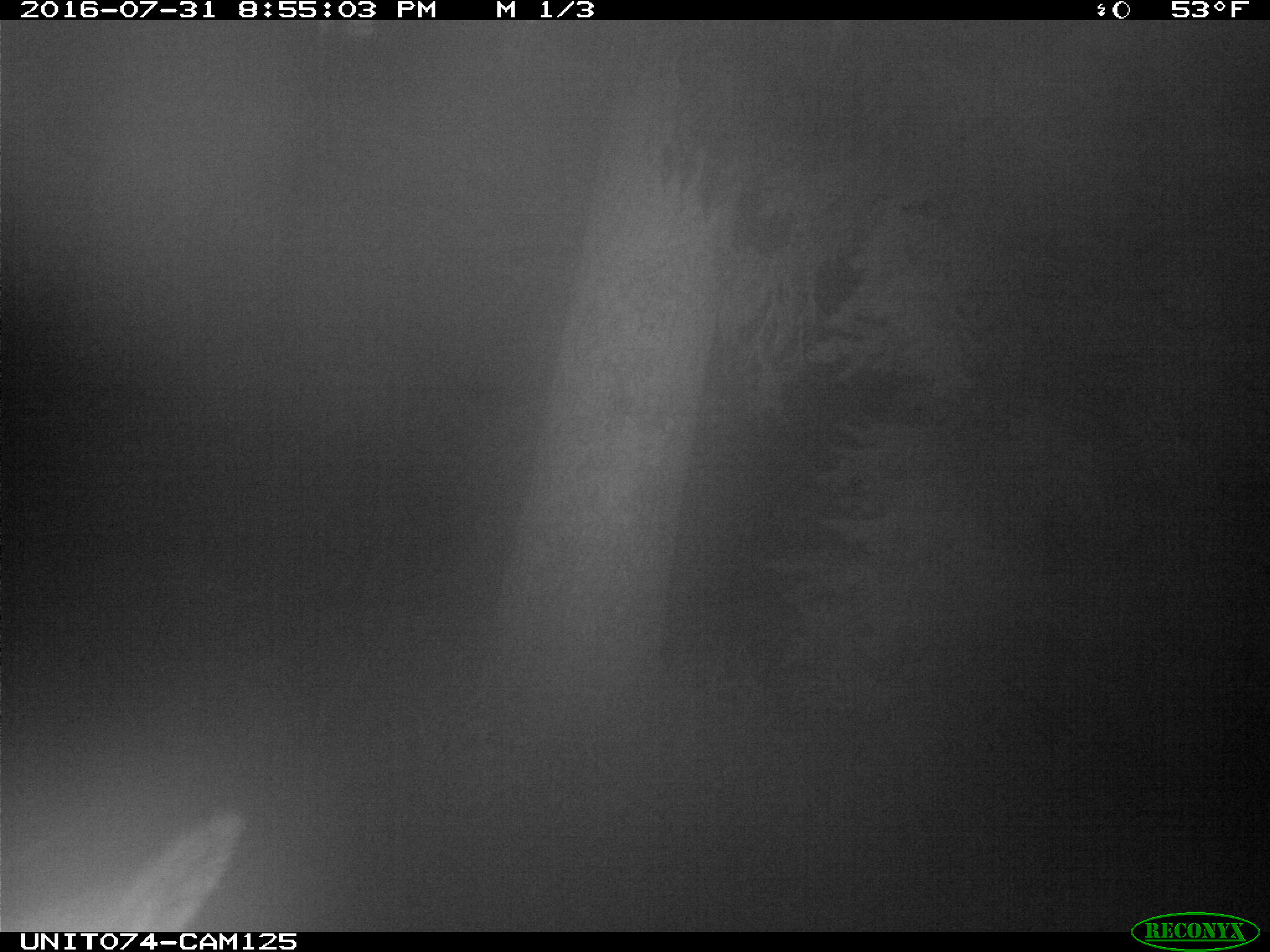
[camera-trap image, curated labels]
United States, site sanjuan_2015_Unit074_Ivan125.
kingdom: Animalia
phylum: Chordata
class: Mammalia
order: Artiodactyla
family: Cervidae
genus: Cervus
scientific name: Cervus elaphus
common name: red deer